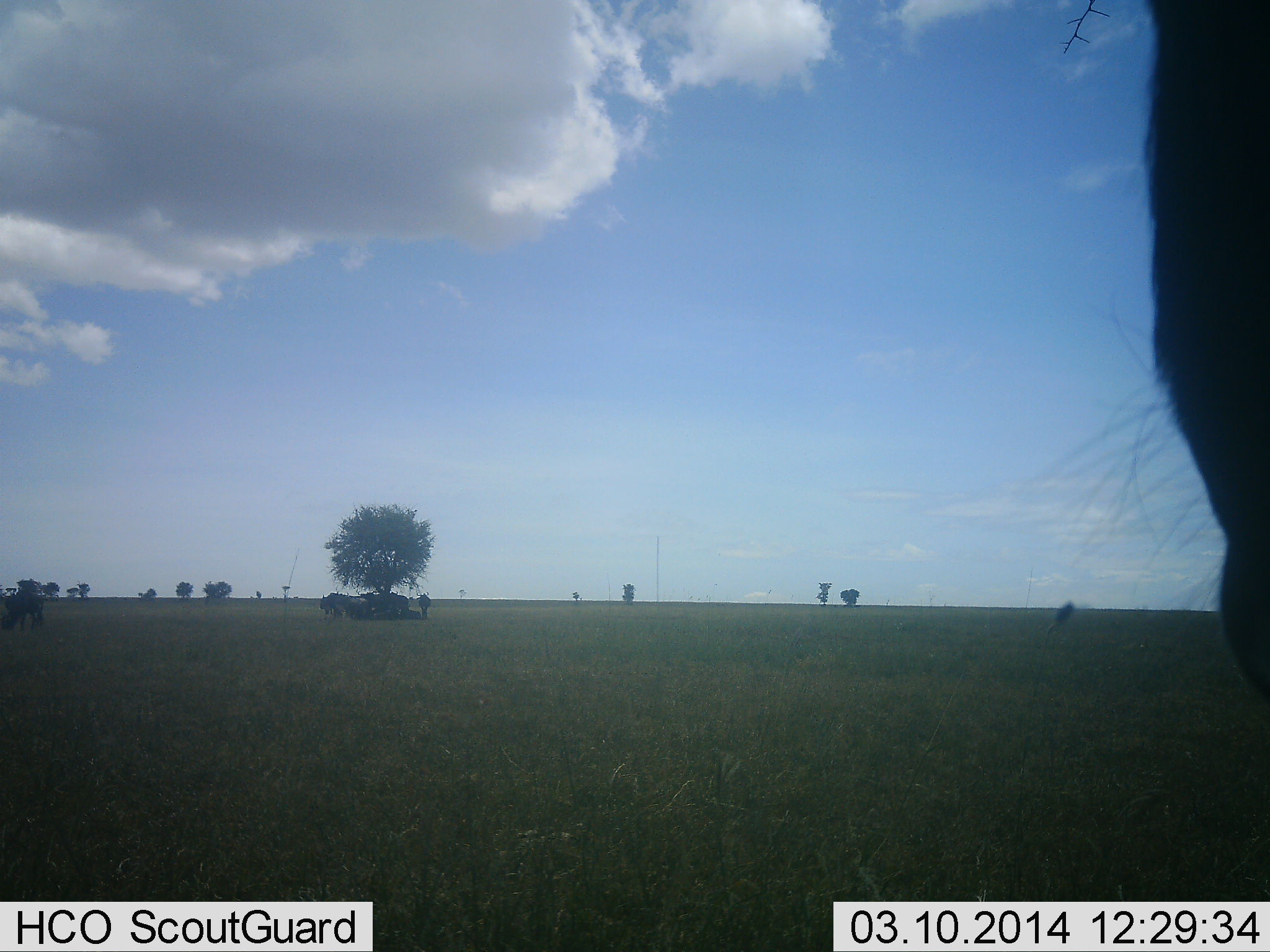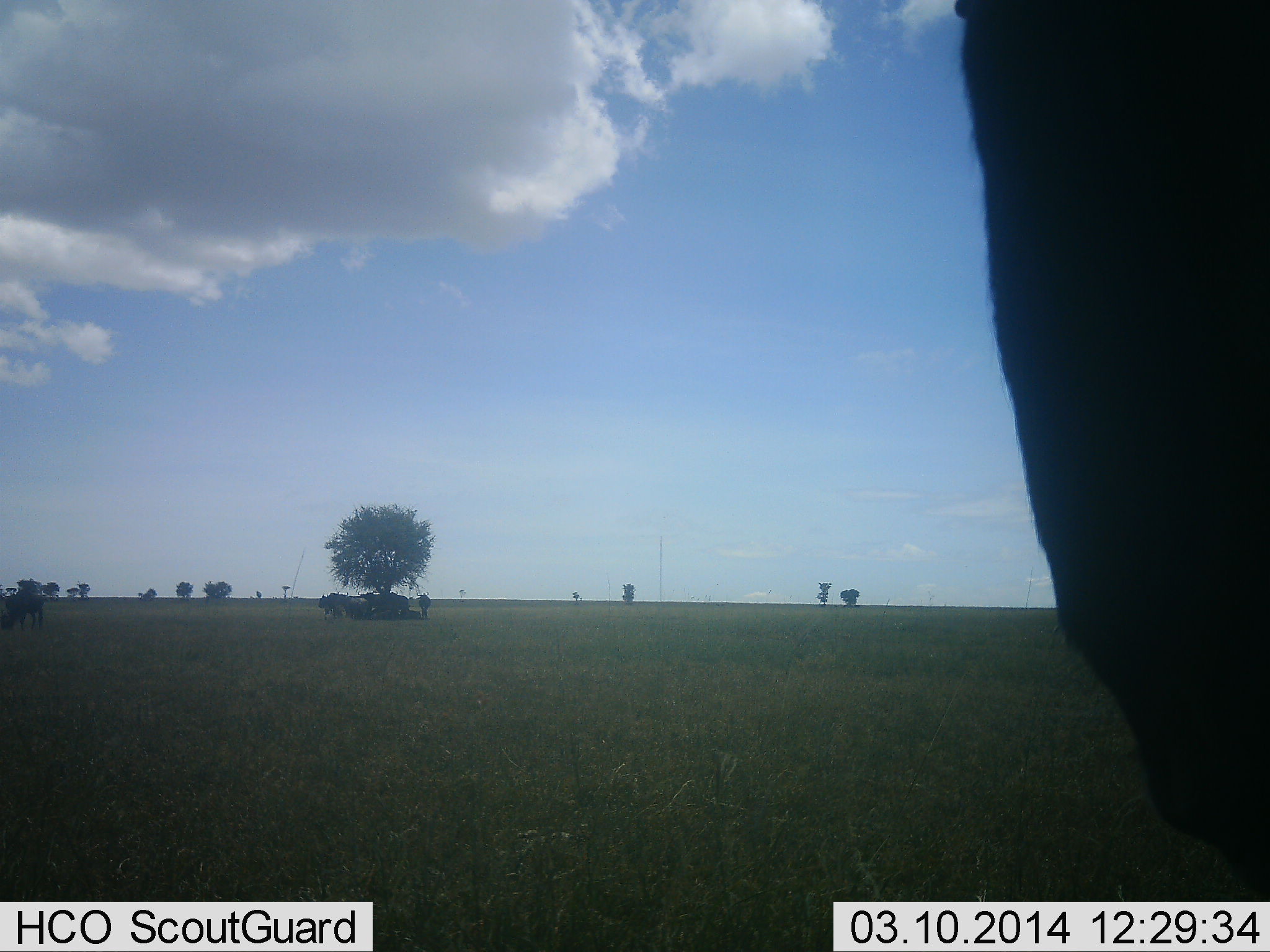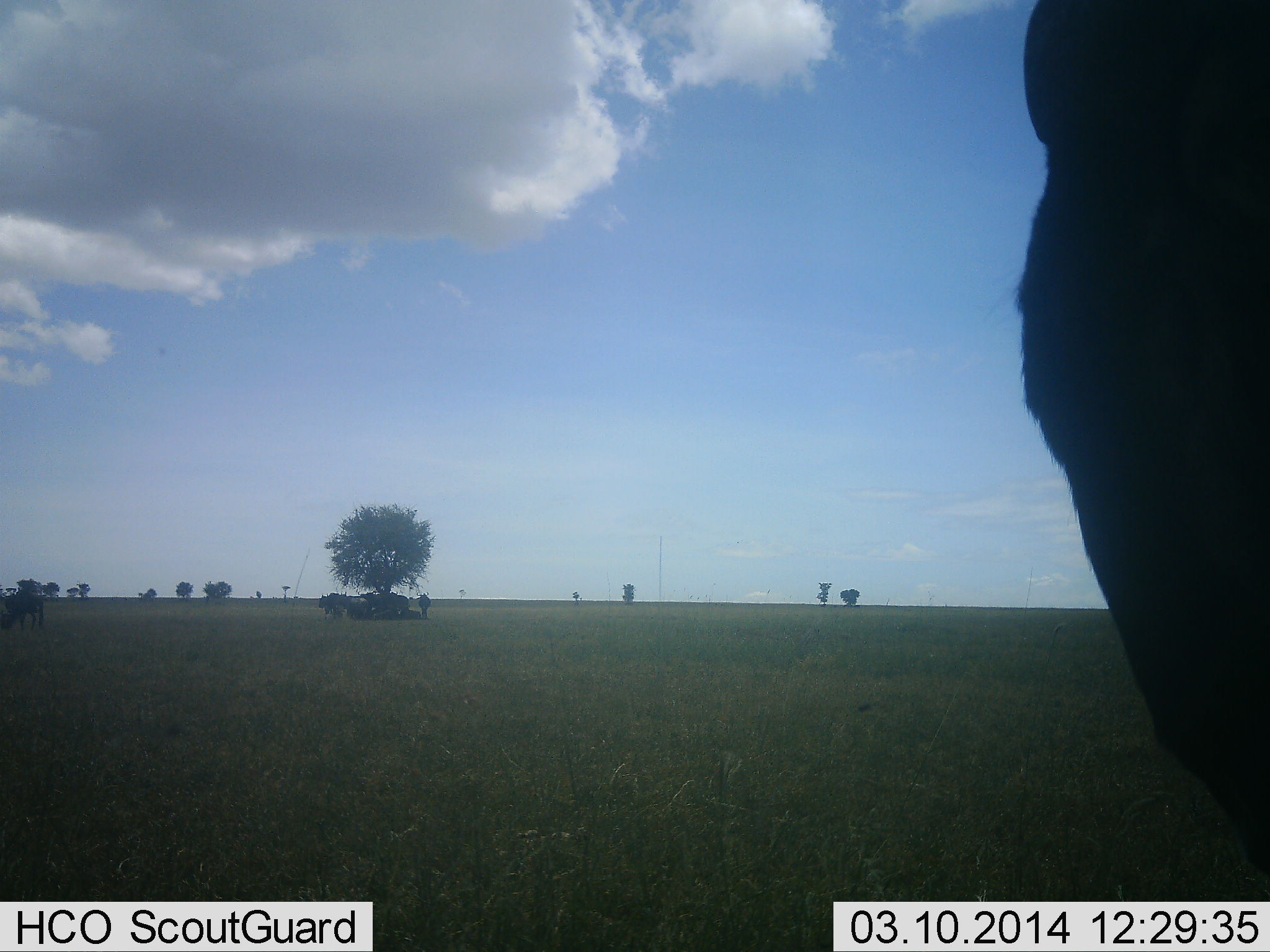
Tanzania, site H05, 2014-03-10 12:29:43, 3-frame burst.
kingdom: Animalia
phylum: Chordata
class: Mammalia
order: Artiodactyla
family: Bovidae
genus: Connochaetes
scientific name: Connochaetes taurinus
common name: blue wildebeest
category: wildebeest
Wildebeest (blue wildebeest) (Connochaetes taurinus), count 6. Behavior (volunteer vote fractions): standing 100%, resting 40%, moving 0%, interacting 0%. Young present (vote fraction): 0%. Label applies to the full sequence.